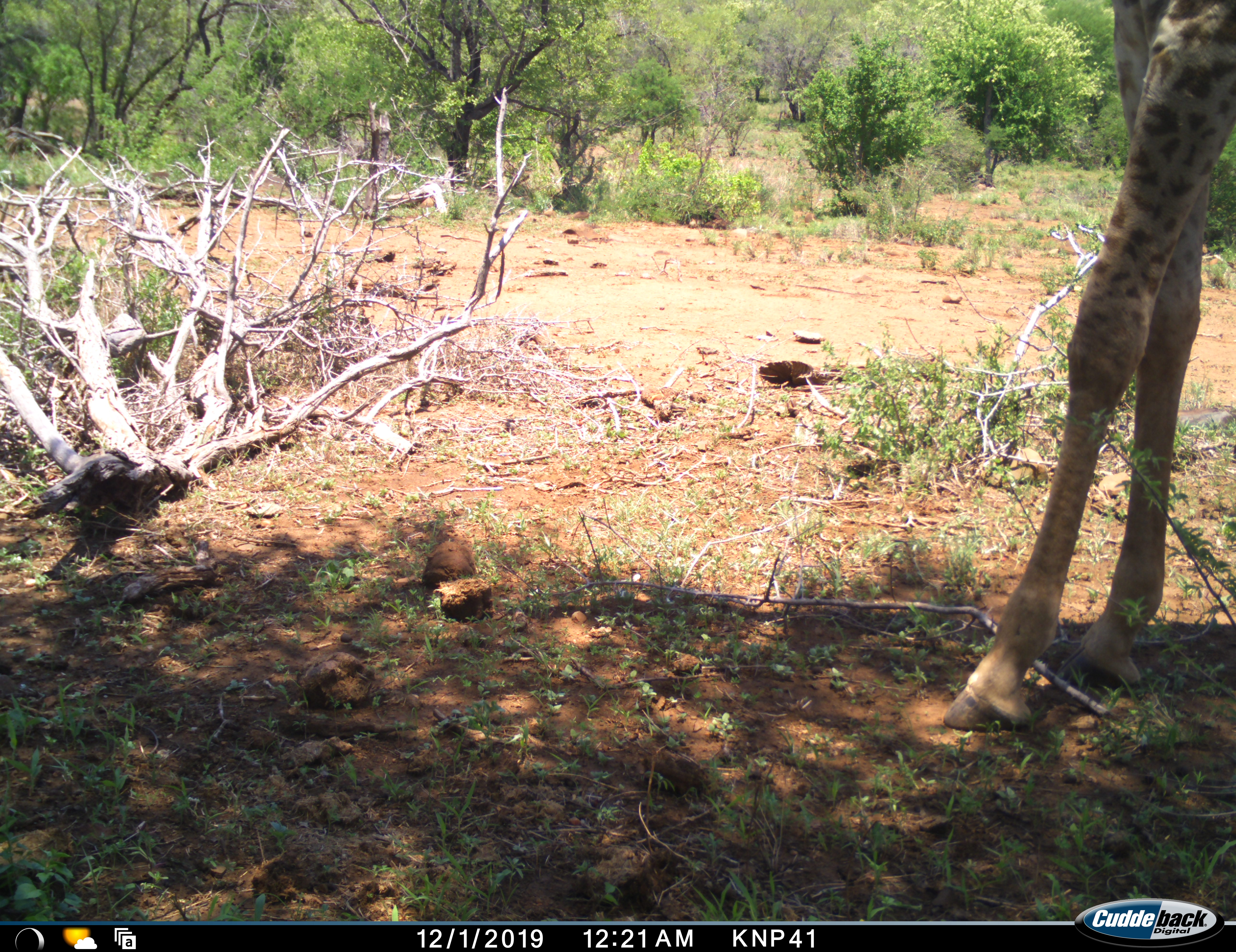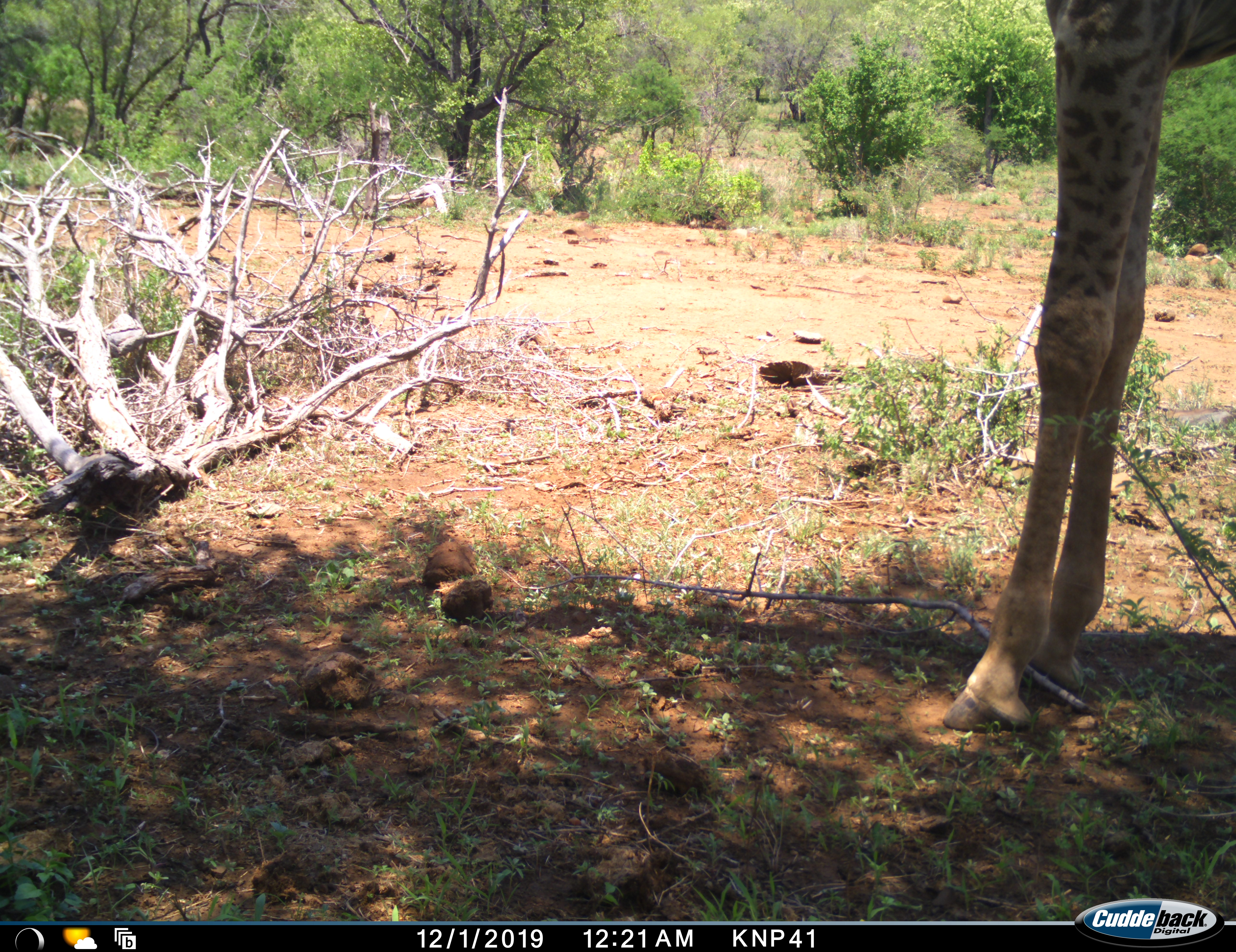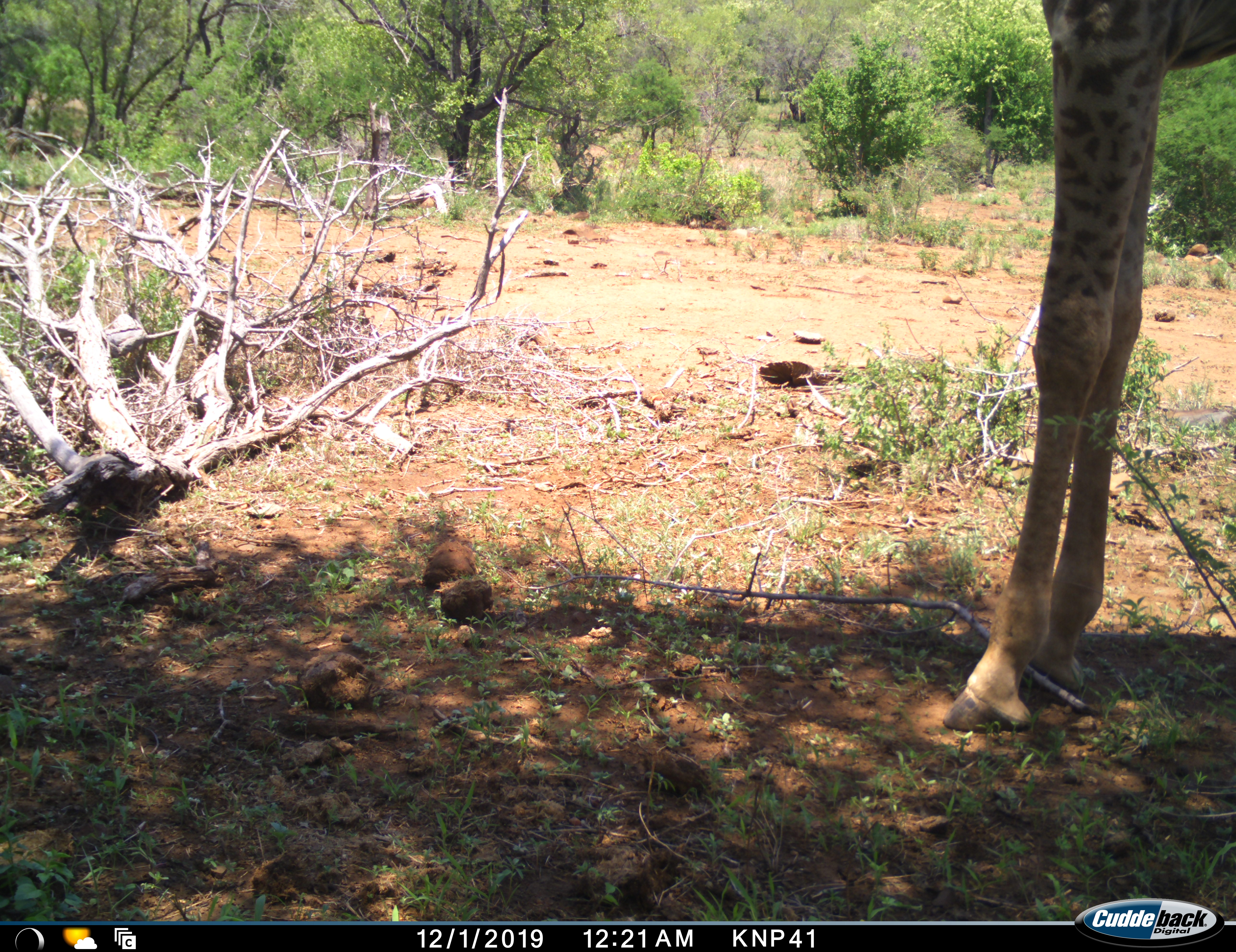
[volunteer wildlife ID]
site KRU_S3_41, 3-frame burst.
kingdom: Animalia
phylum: Chordata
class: Mammalia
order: Artiodactyla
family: Giraffidae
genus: Giraffa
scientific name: Giraffa camelopardalis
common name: giraffe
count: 1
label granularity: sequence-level